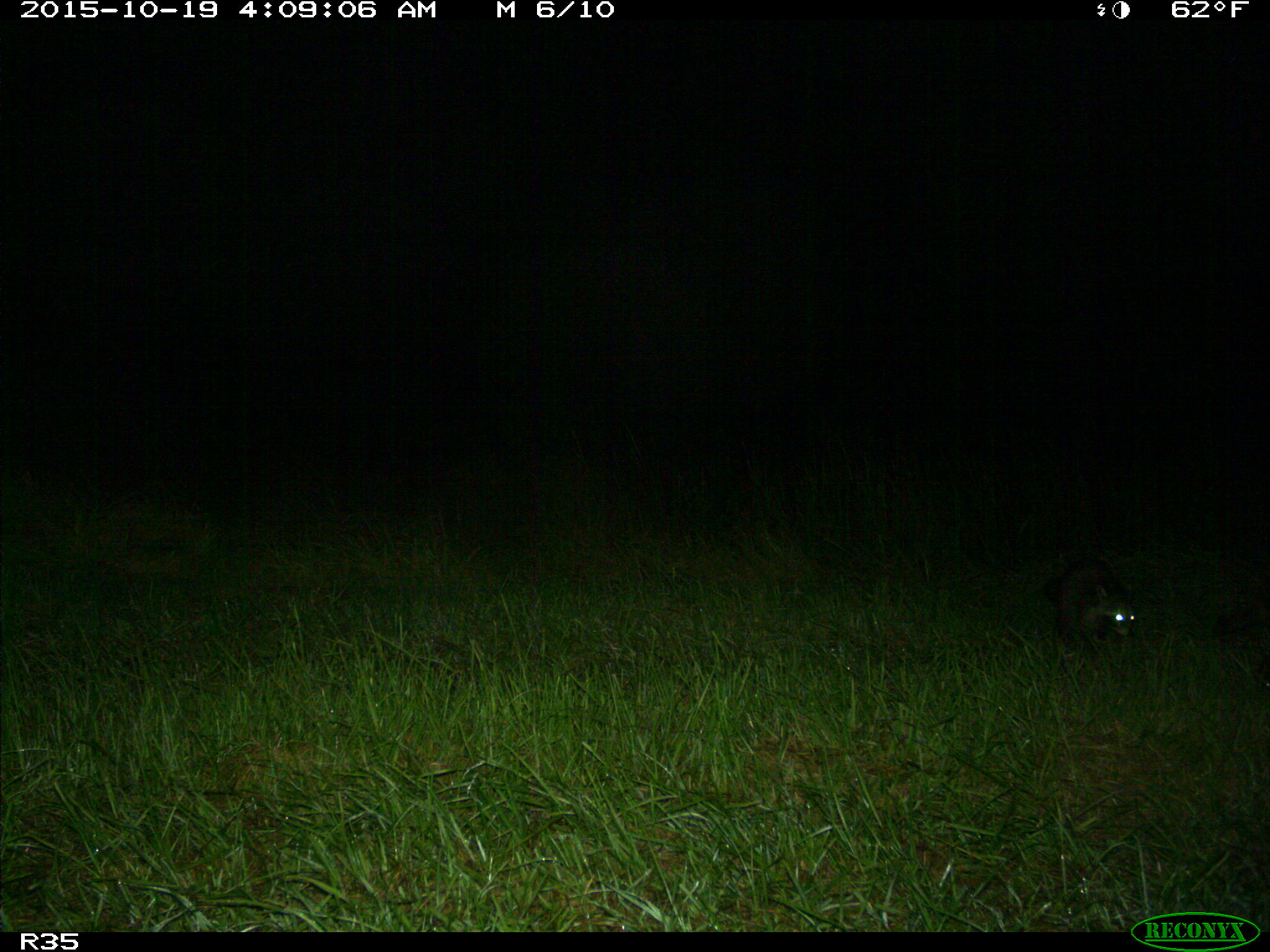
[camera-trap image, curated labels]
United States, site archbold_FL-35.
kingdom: Animalia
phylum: Chordata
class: Mammalia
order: Carnivora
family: Procyonidae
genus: Procyon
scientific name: Procyon lotor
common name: common raccoon